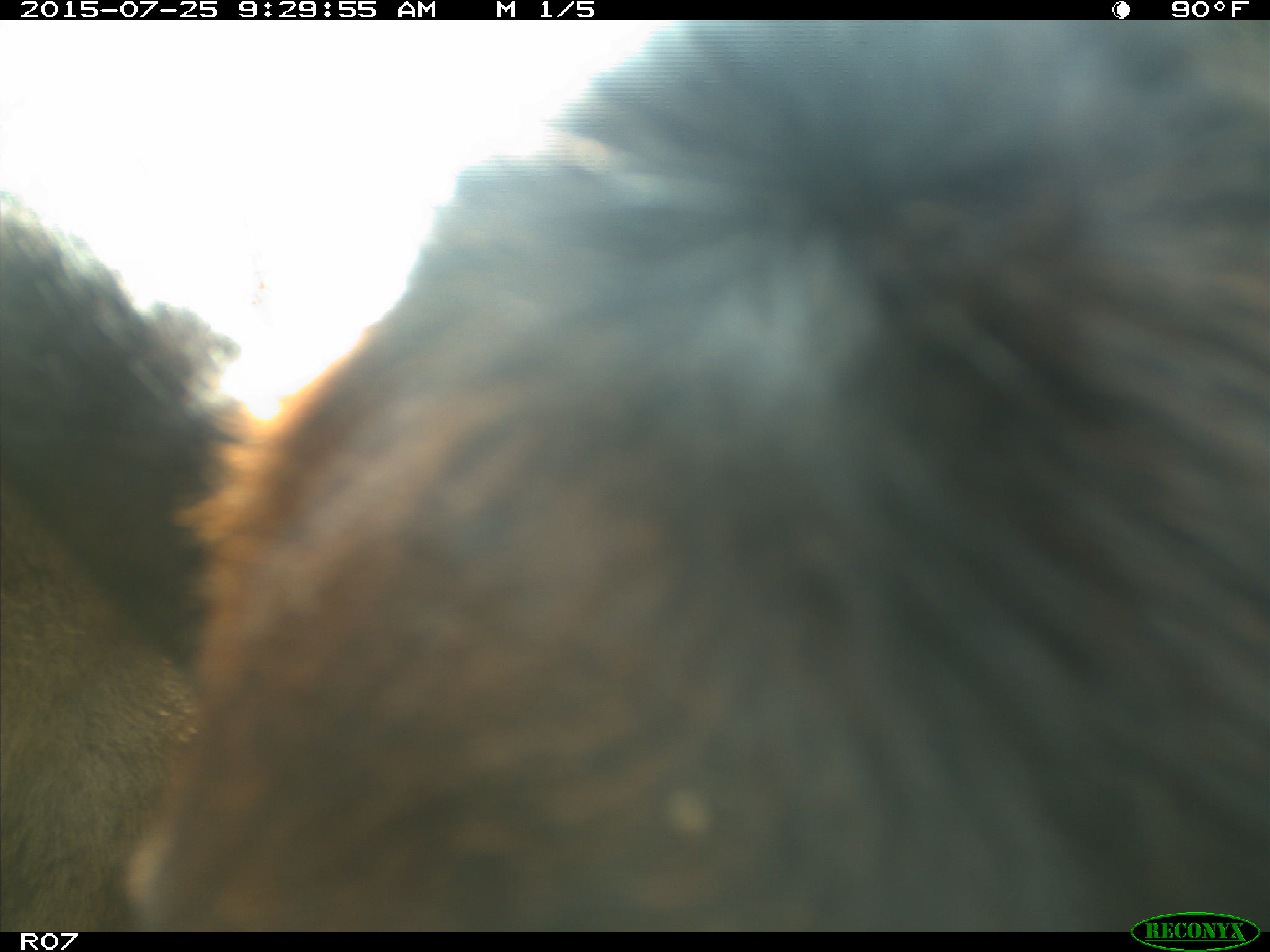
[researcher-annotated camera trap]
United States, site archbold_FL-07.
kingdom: Animalia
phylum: Chordata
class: Mammalia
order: Artiodactyla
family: Bovidae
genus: Bos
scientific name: Bos taurus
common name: domestic cow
Bos taurus (domestic cow).